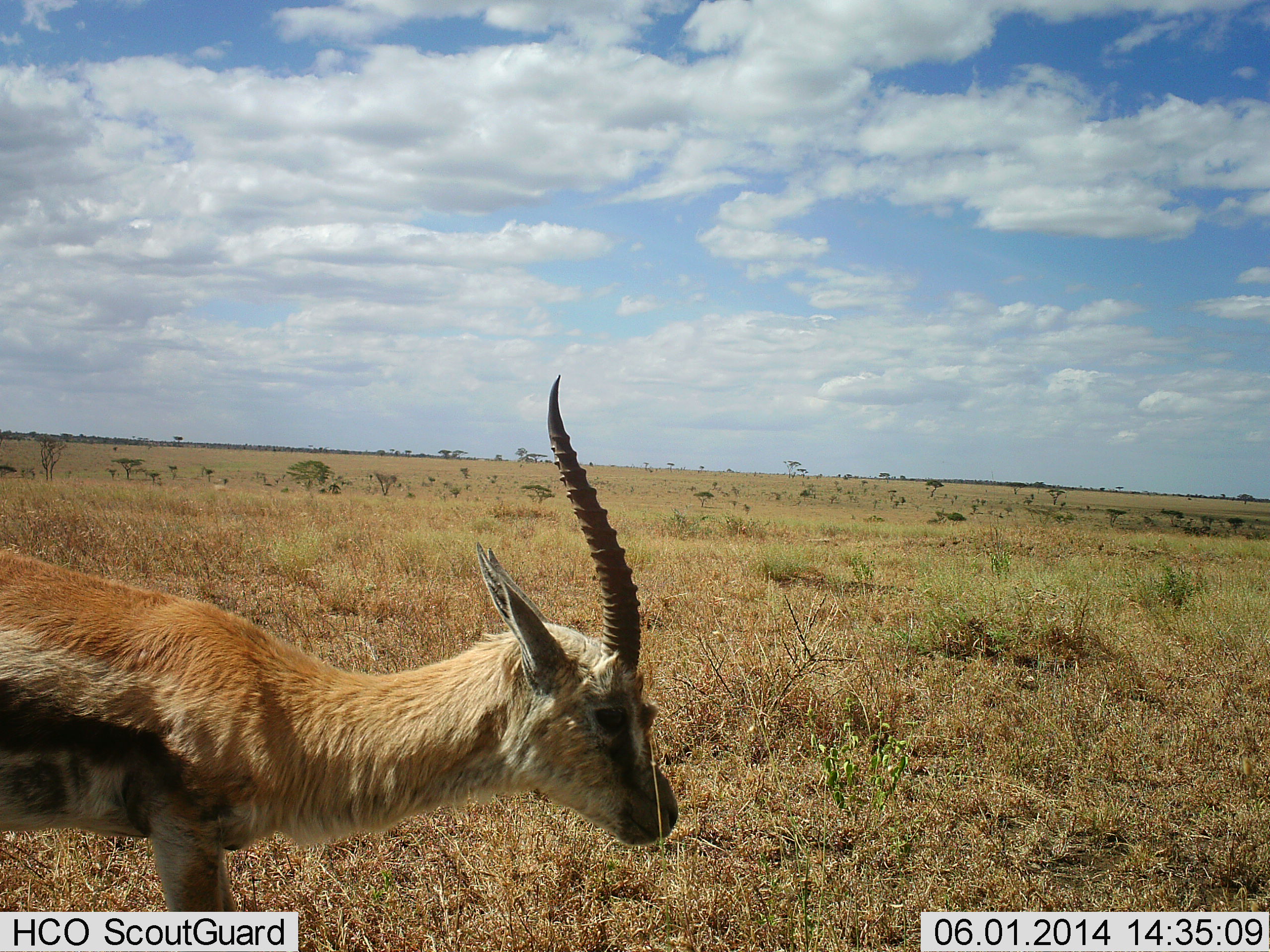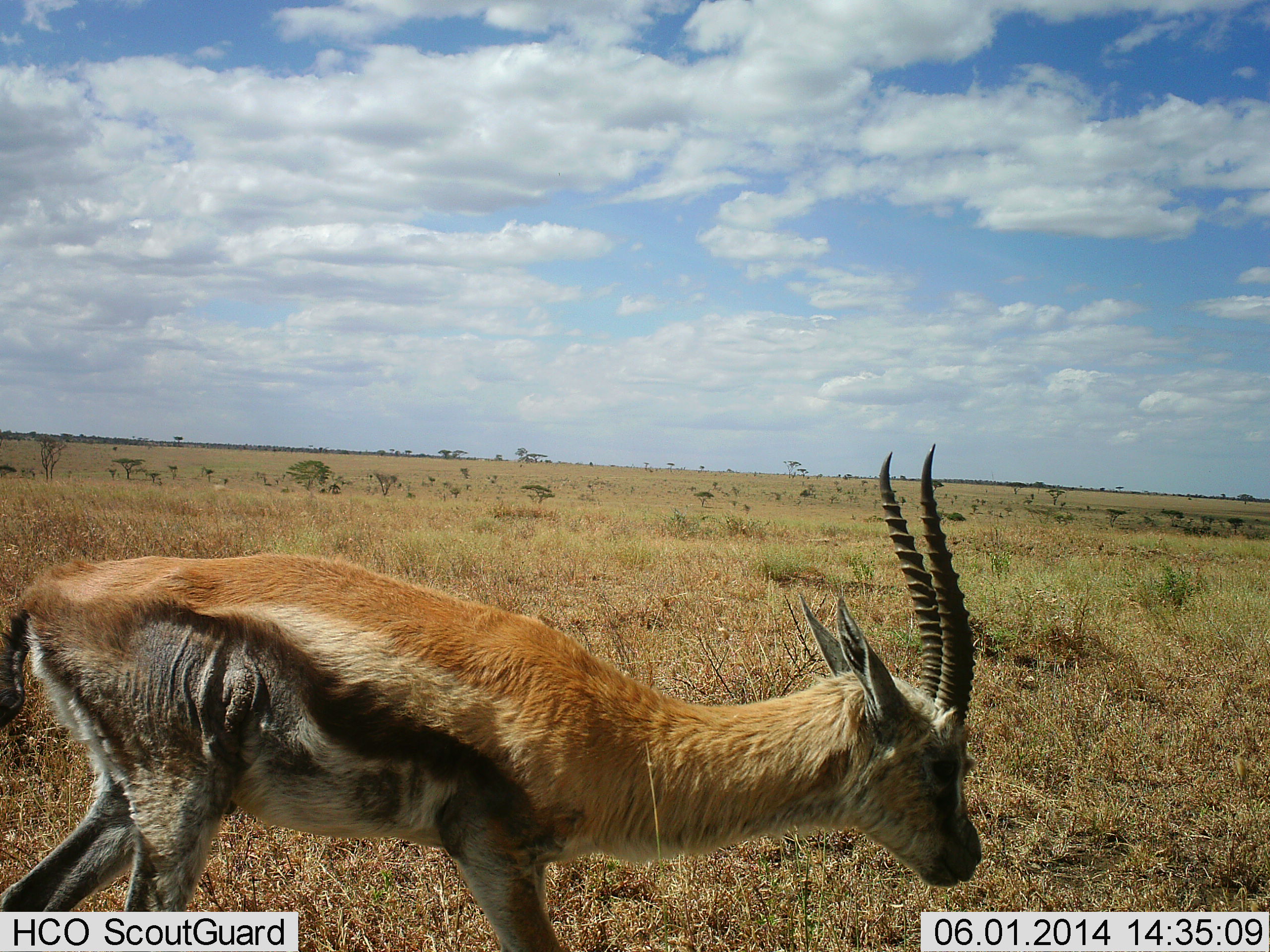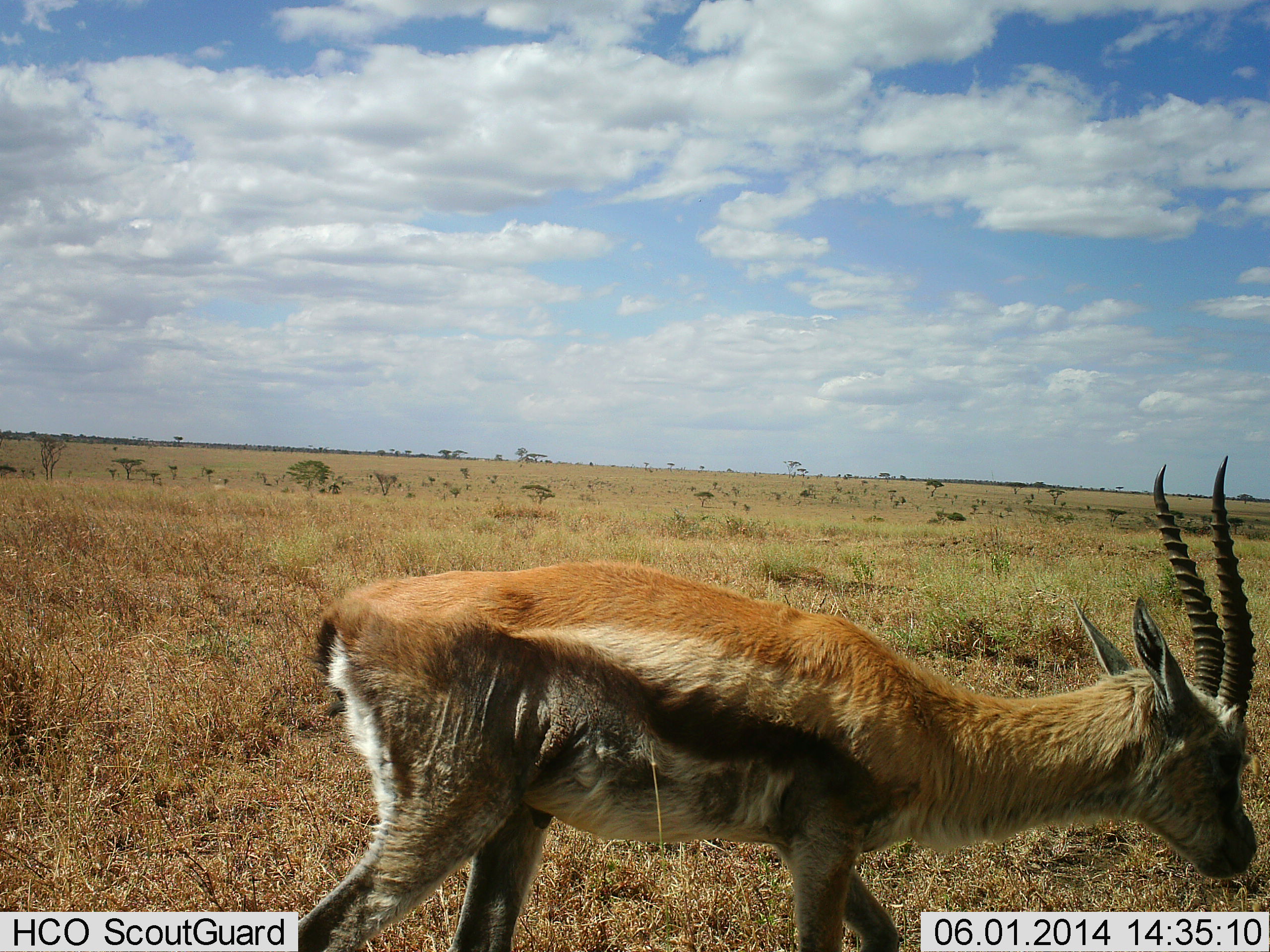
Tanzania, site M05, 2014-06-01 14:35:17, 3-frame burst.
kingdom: Animalia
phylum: Chordata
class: Mammalia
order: Artiodactyla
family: Bovidae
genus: Eudorcas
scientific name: Eudorcas thomsonii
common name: thomson's gazelle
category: gazellethomsons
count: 1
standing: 0%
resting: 0%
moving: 100%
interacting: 0%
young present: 0%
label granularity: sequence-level